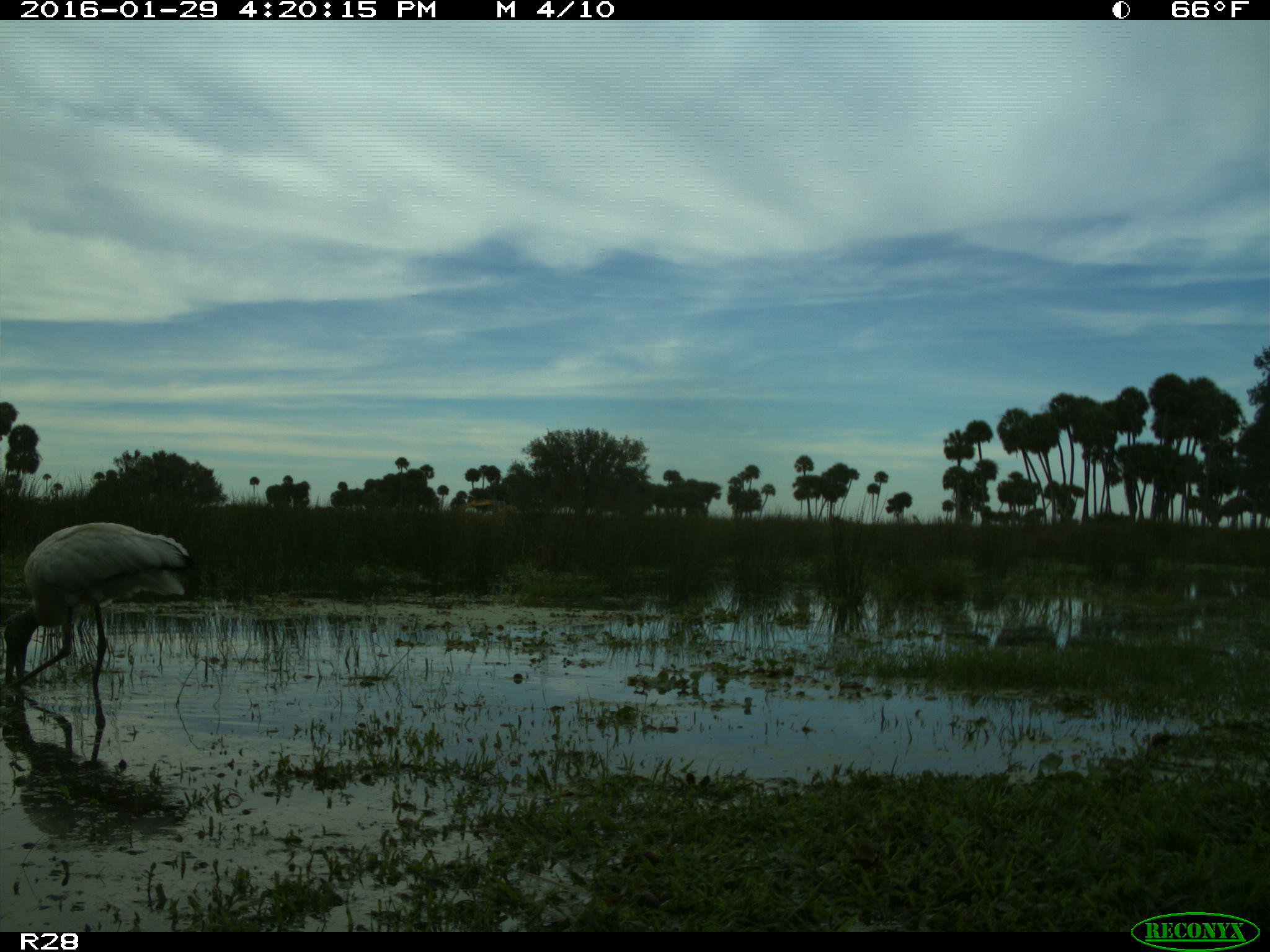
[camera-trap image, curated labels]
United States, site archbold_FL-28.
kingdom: Animalia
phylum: Chordata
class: Aves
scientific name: Aves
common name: birds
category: unidentified bird